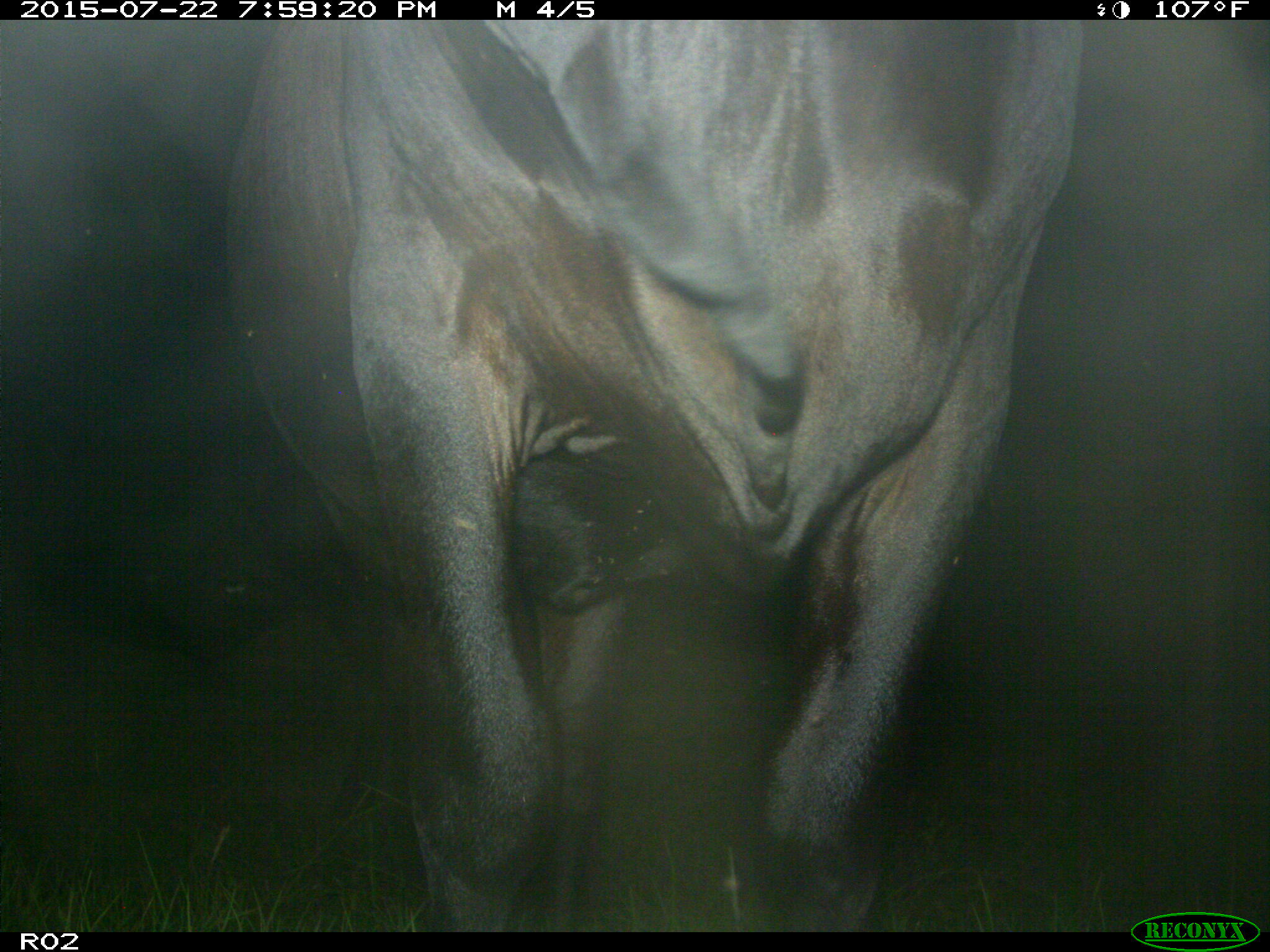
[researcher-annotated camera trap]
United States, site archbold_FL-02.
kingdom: Animalia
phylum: Chordata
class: Mammalia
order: Artiodactyla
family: Bovidae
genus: Bos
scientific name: Bos taurus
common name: domestic cow